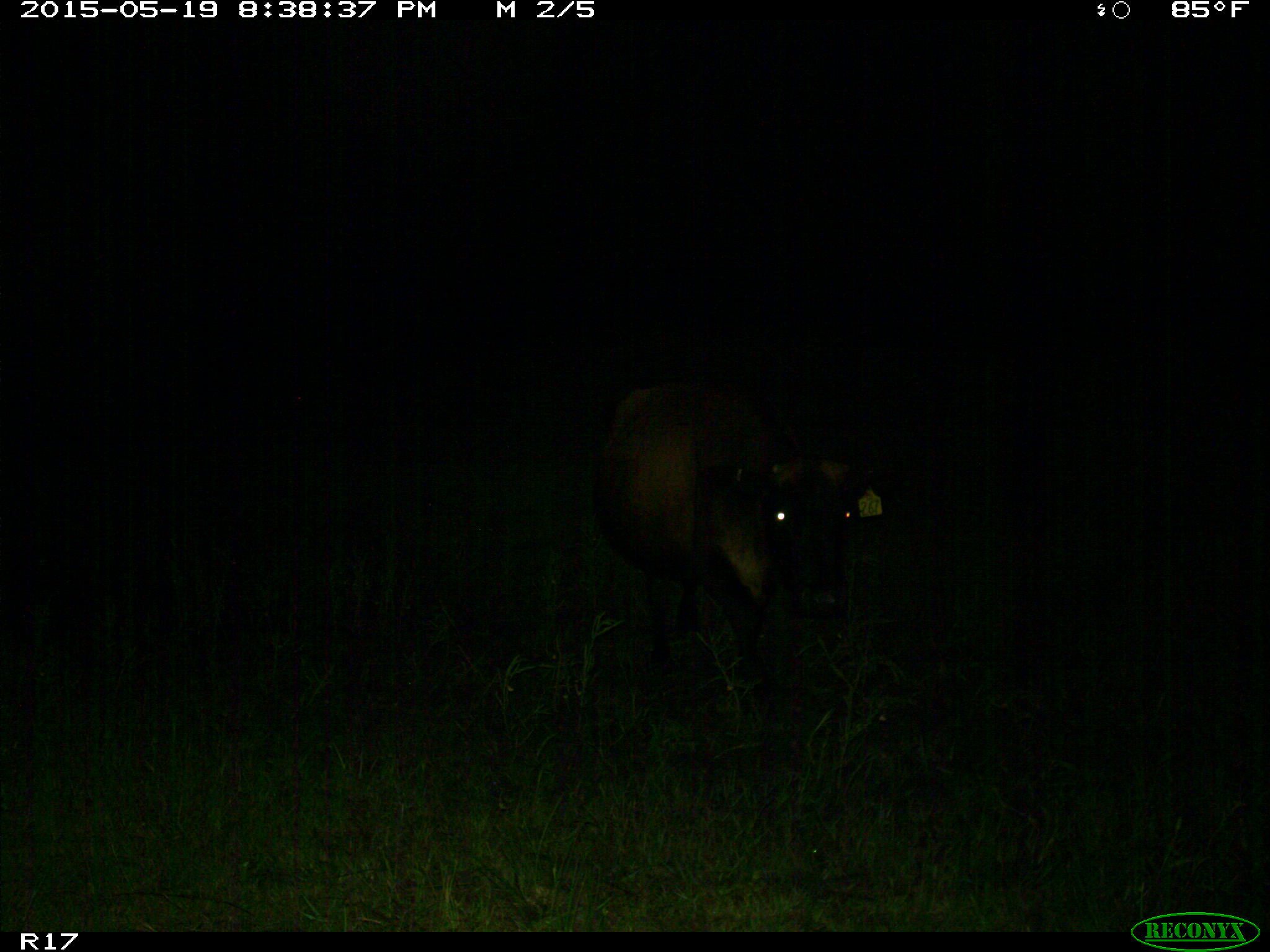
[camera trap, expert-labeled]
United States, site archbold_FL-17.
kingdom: Animalia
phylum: Chordata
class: Mammalia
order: Artiodactyla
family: Bovidae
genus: Bos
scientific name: Bos taurus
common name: domestic cow